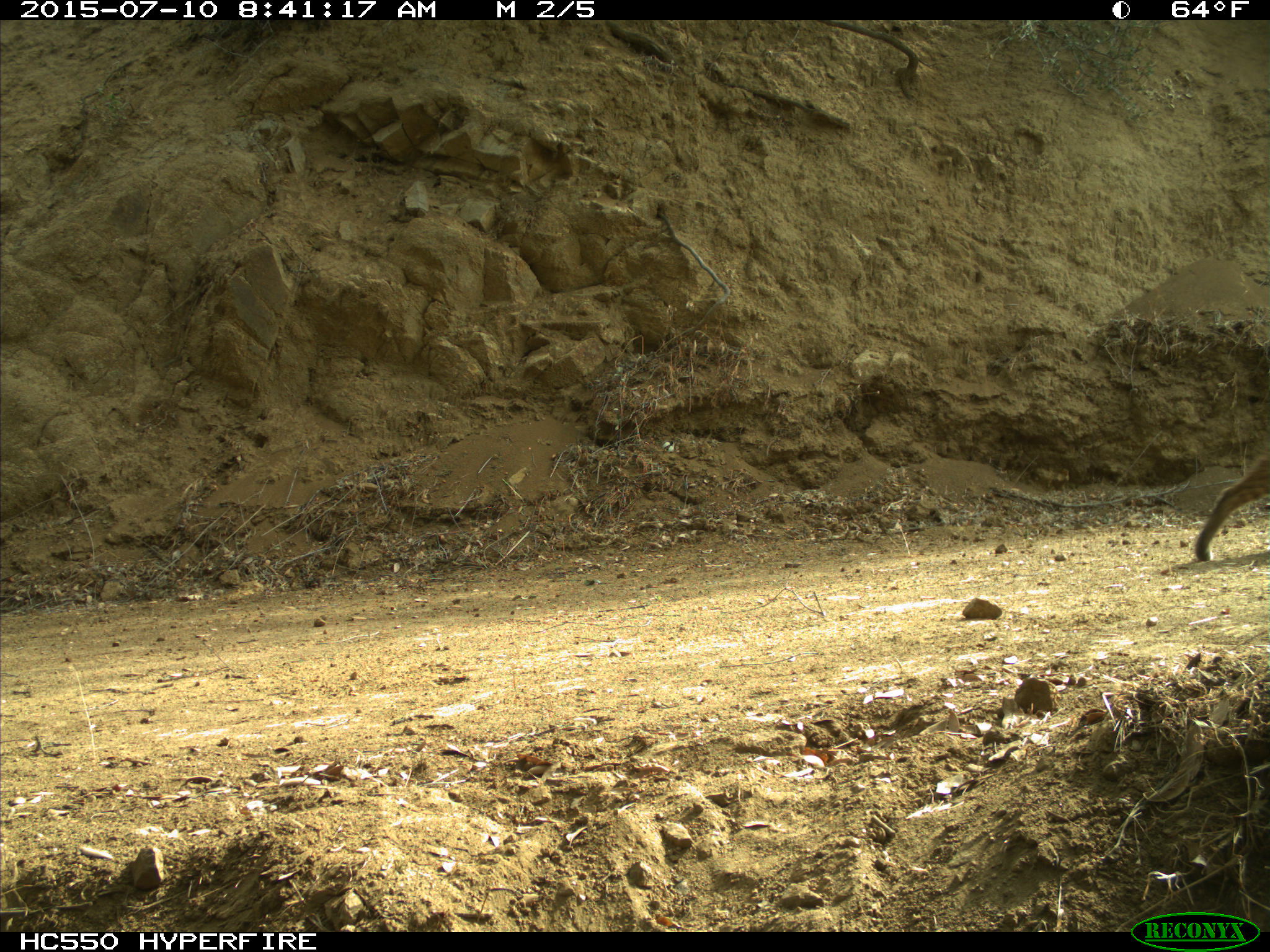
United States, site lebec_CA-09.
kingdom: Animalia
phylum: Chordata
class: Mammalia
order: Carnivora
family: Felidae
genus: Lynx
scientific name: Lynx rufus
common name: bobcat